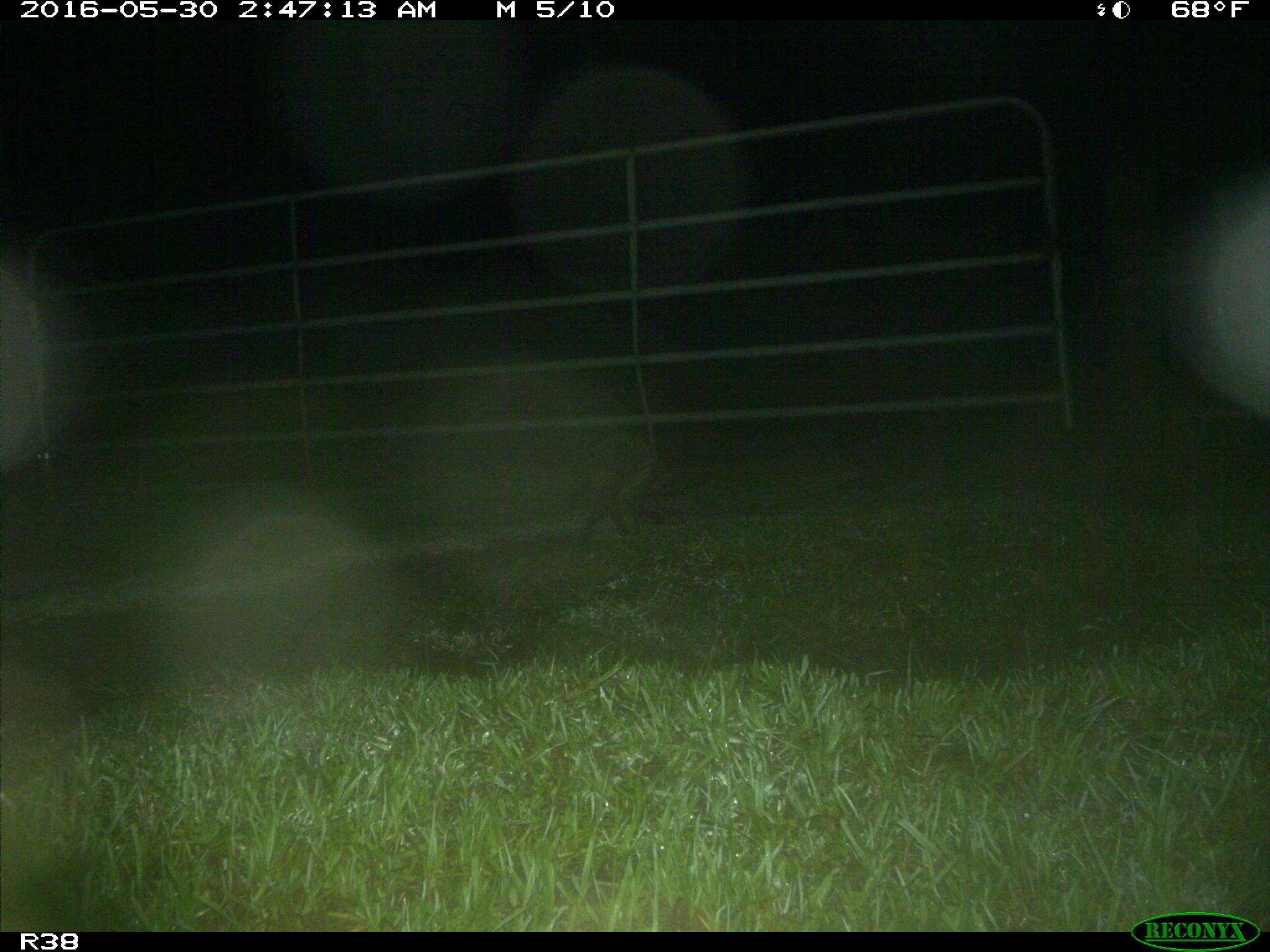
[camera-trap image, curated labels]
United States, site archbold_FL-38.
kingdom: Animalia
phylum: Chordata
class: Mammalia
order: Carnivora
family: Procyonidae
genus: Procyon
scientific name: Procyon lotor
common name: common raccoon